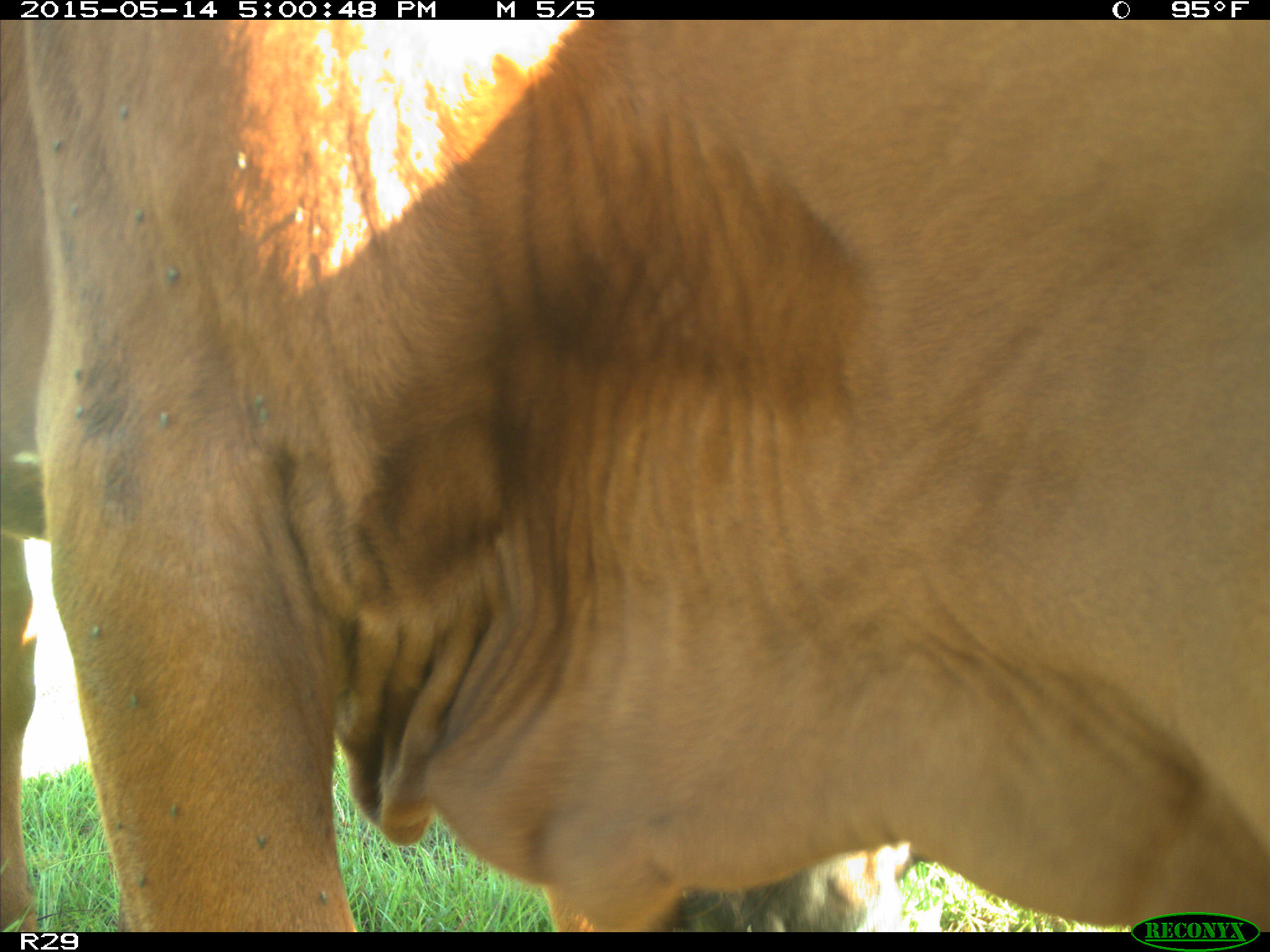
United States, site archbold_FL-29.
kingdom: Animalia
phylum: Chordata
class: Mammalia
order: Artiodactyla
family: Bovidae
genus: Bos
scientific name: Bos taurus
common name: domestic cow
Bos taurus (domestic cow).